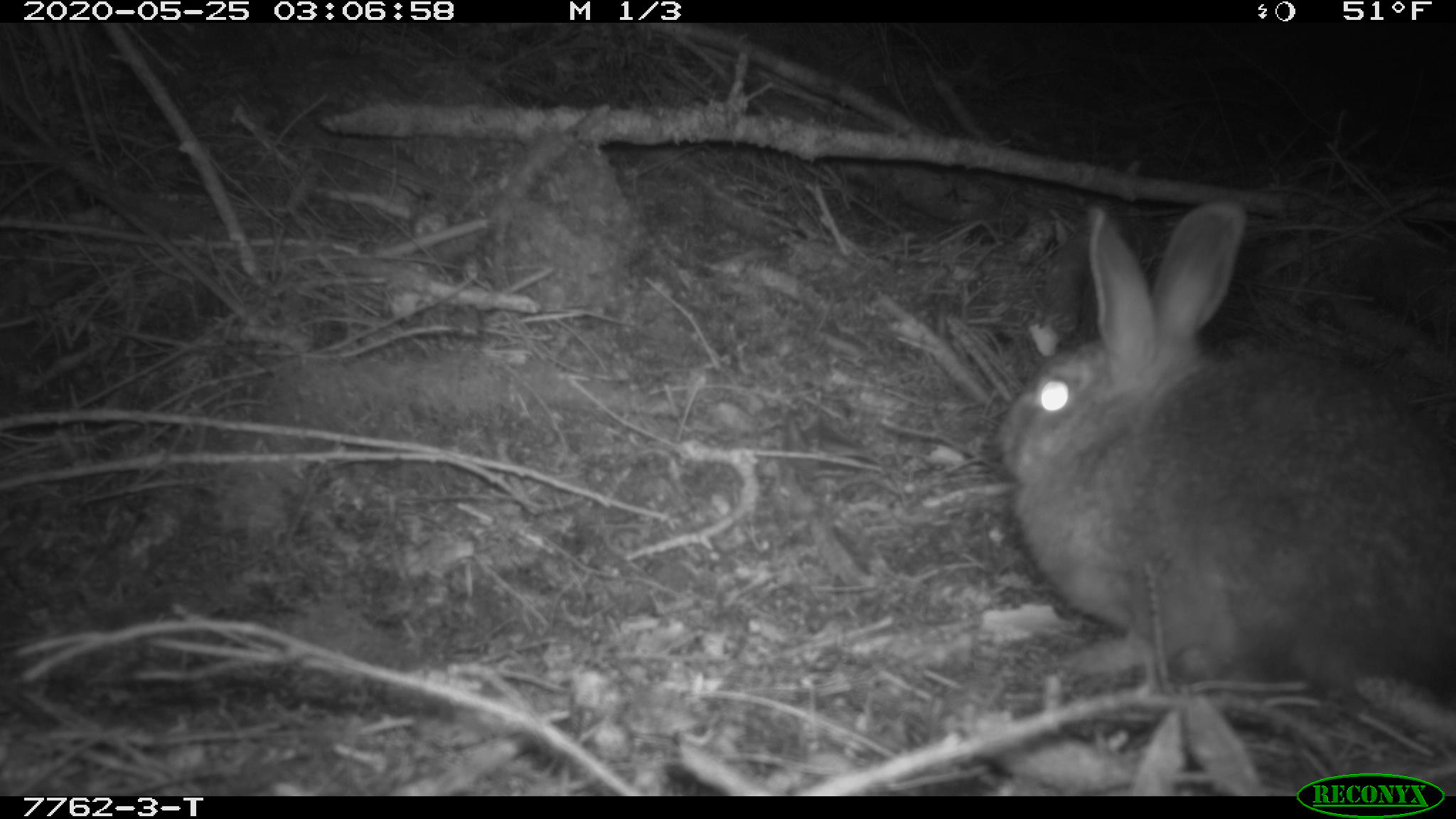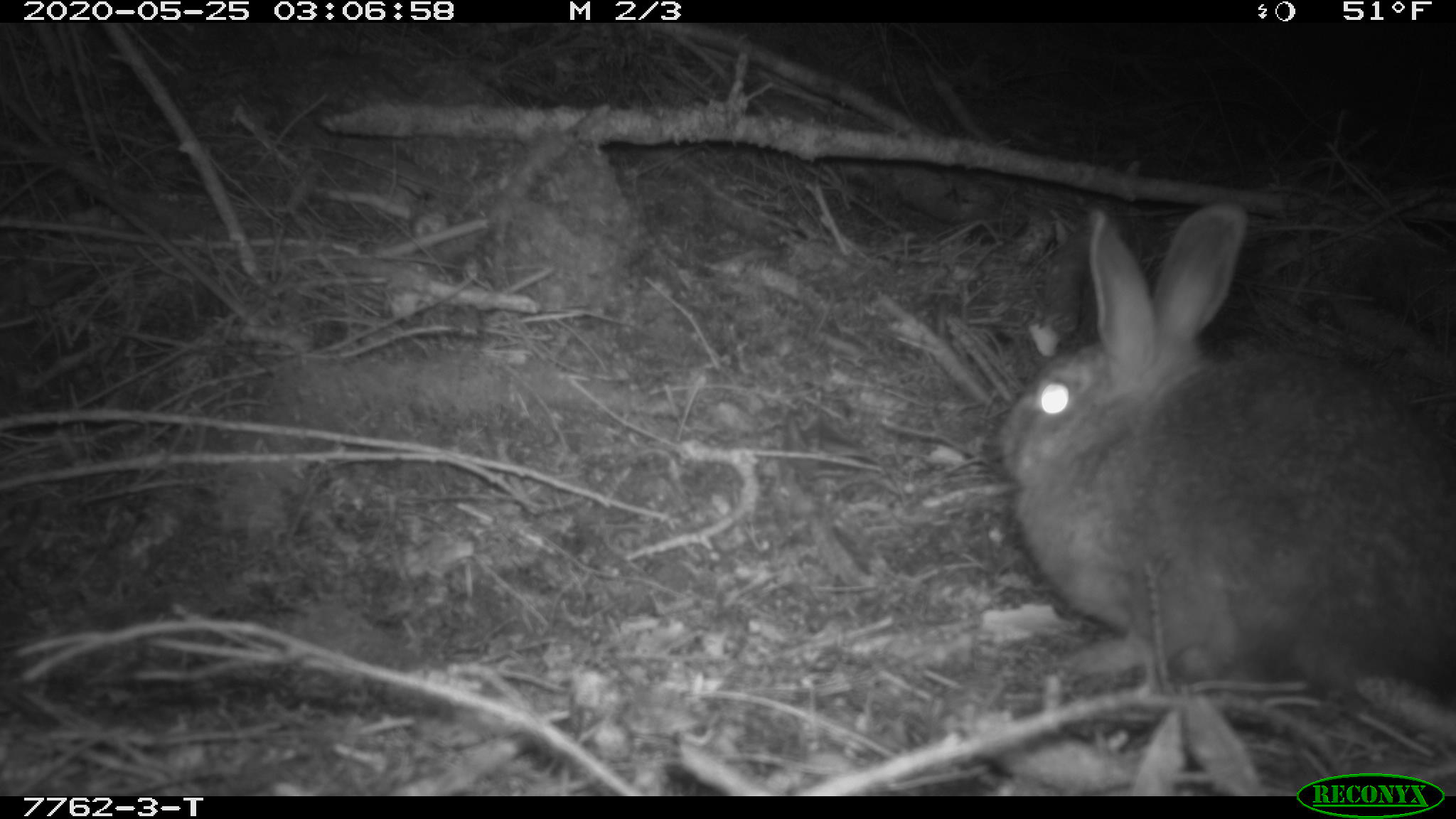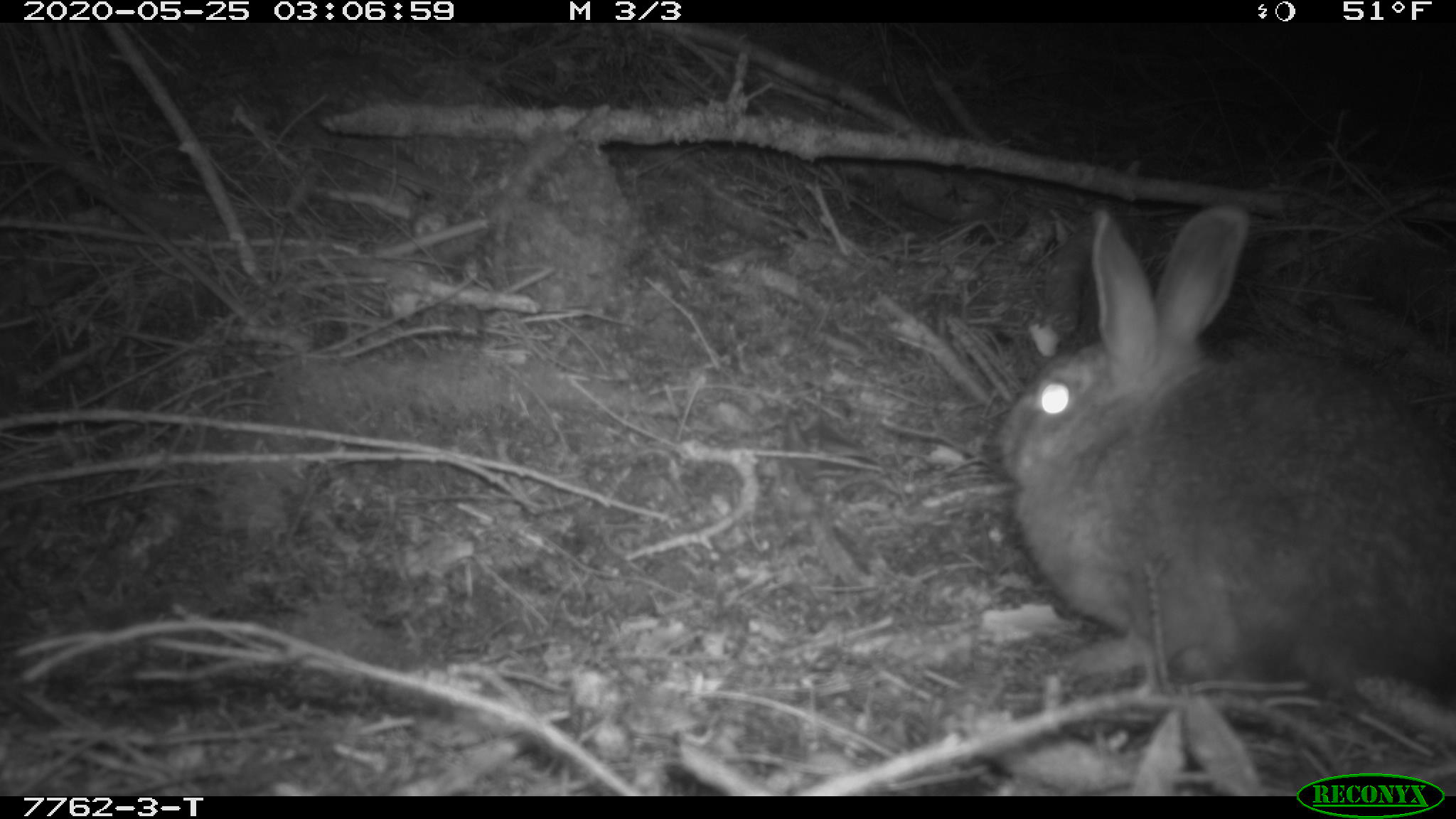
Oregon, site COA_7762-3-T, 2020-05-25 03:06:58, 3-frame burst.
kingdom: Animalia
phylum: Chordata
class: Mammalia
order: Lagomorpha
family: Leporidae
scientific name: Leporidae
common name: hares and rabbits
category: leporidae family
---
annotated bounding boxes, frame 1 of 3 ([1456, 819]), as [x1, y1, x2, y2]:
leporidae family: [998, 202, 1452, 715]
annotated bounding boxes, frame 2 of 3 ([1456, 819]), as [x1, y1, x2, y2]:
leporidae family: [998, 199, 1452, 719]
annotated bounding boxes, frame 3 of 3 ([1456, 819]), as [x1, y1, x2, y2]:
leporidae family: [996, 195, 1449, 699]